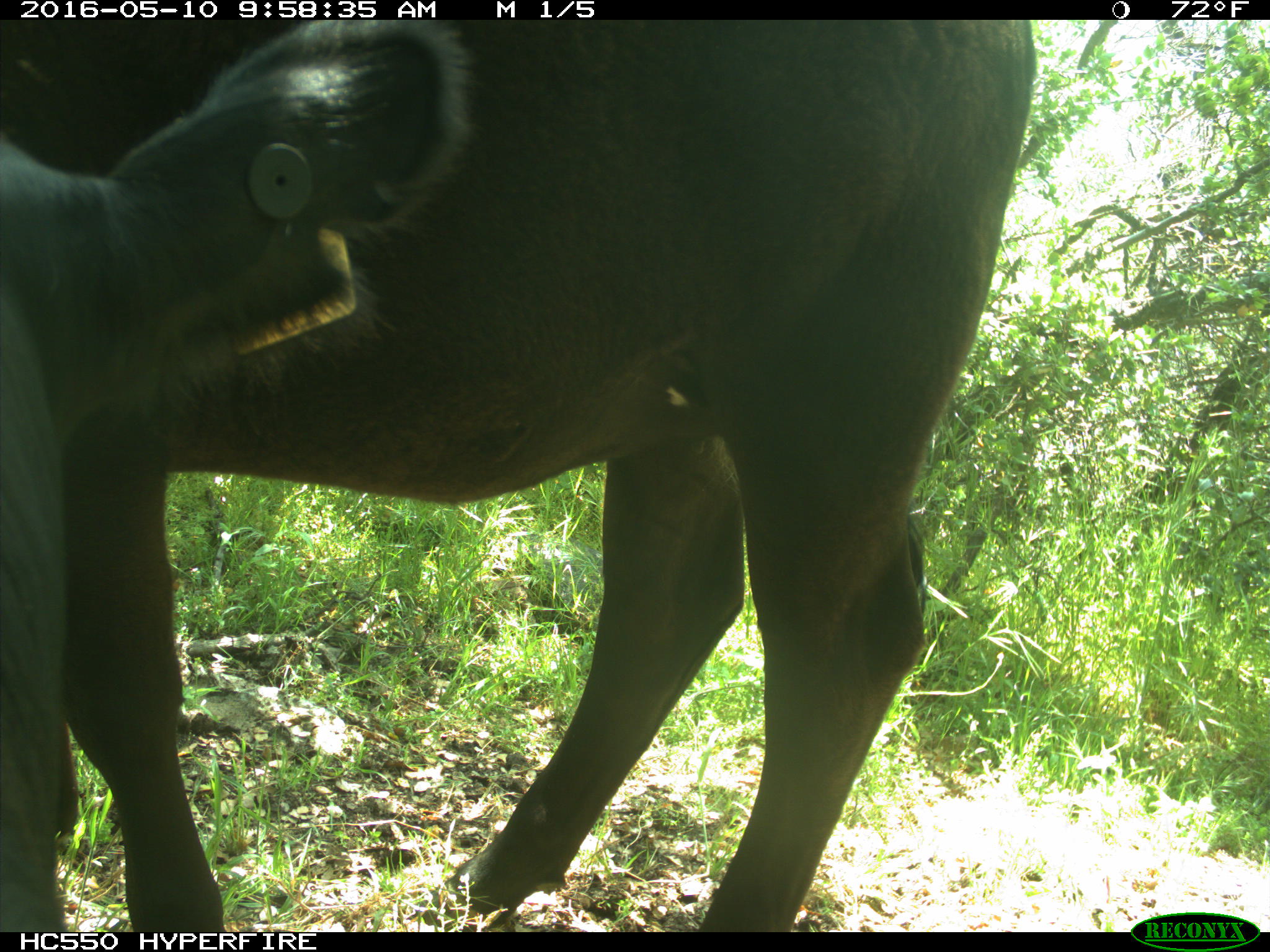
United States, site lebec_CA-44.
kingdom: Animalia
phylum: Chordata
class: Mammalia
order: Artiodactyla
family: Bovidae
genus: Bos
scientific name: Bos taurus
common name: domestic cow